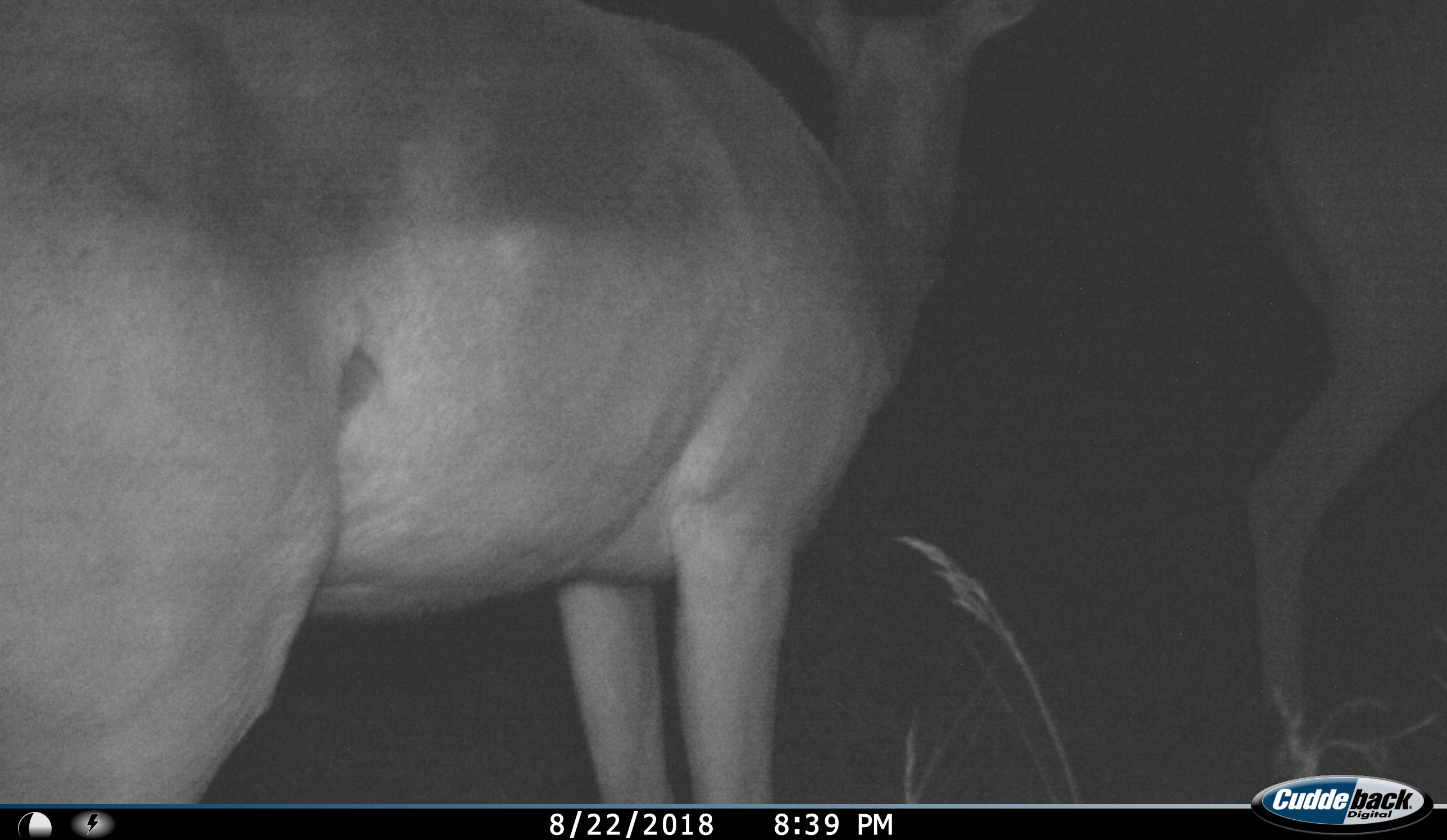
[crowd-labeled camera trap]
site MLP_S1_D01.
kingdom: Animalia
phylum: Chordata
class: Mammalia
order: Artiodactyla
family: Bovidae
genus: Aepyceros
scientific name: Aepyceros melampus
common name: impala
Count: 2.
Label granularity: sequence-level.